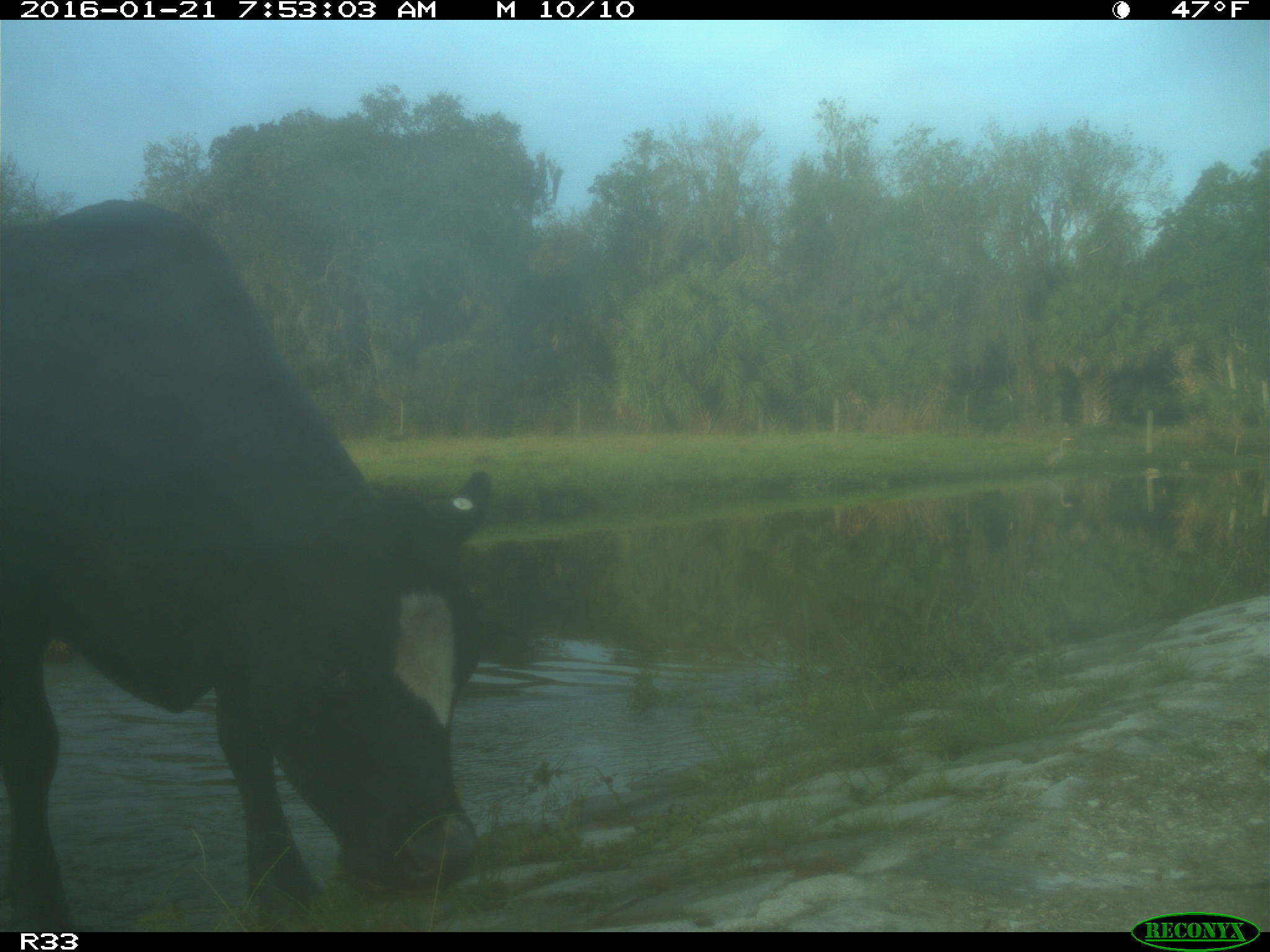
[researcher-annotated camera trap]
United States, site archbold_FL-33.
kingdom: Animalia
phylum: Chordata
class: Mammalia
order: Artiodactyla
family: Bovidae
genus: Bos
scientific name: Bos taurus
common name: domestic cow